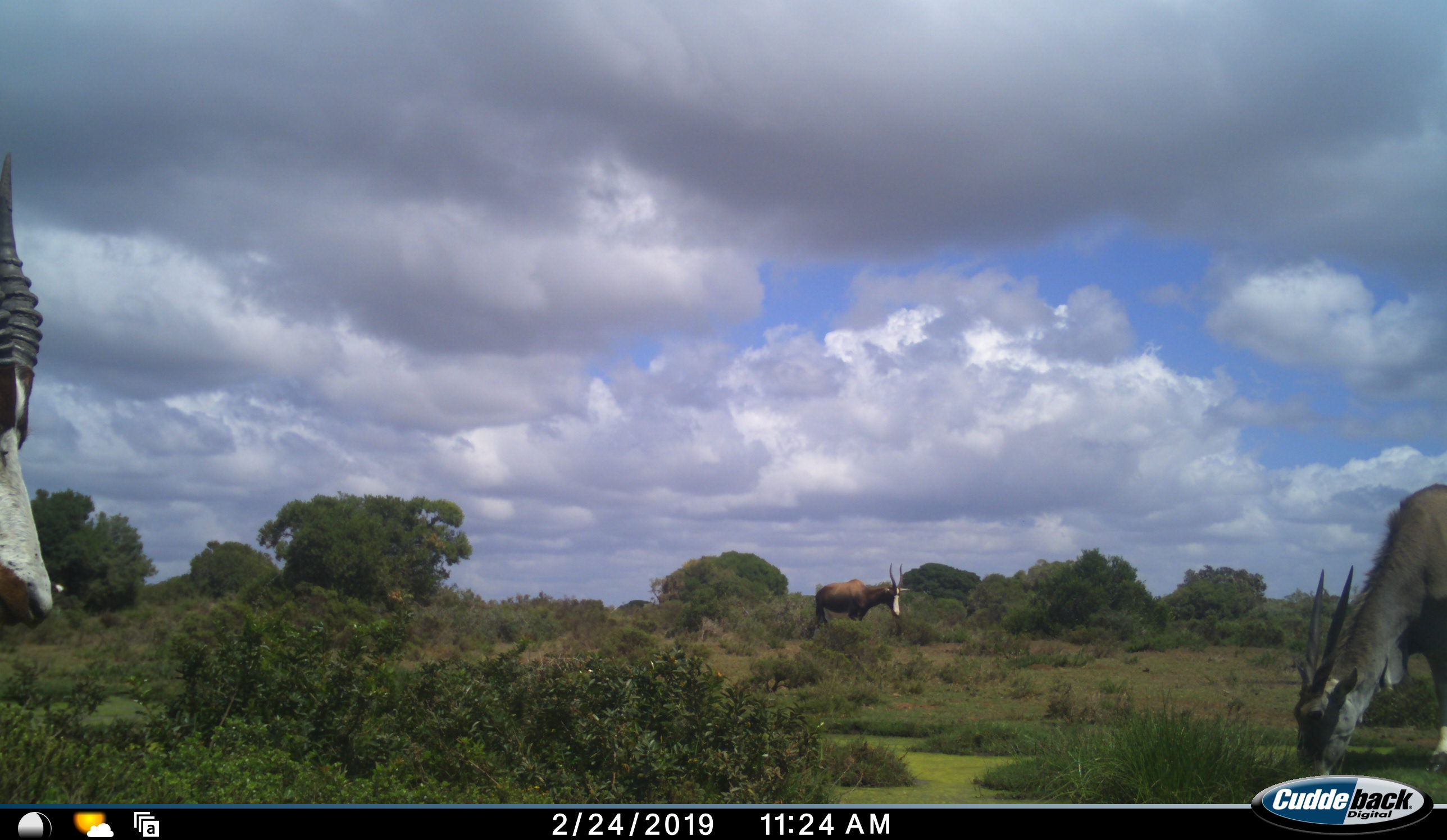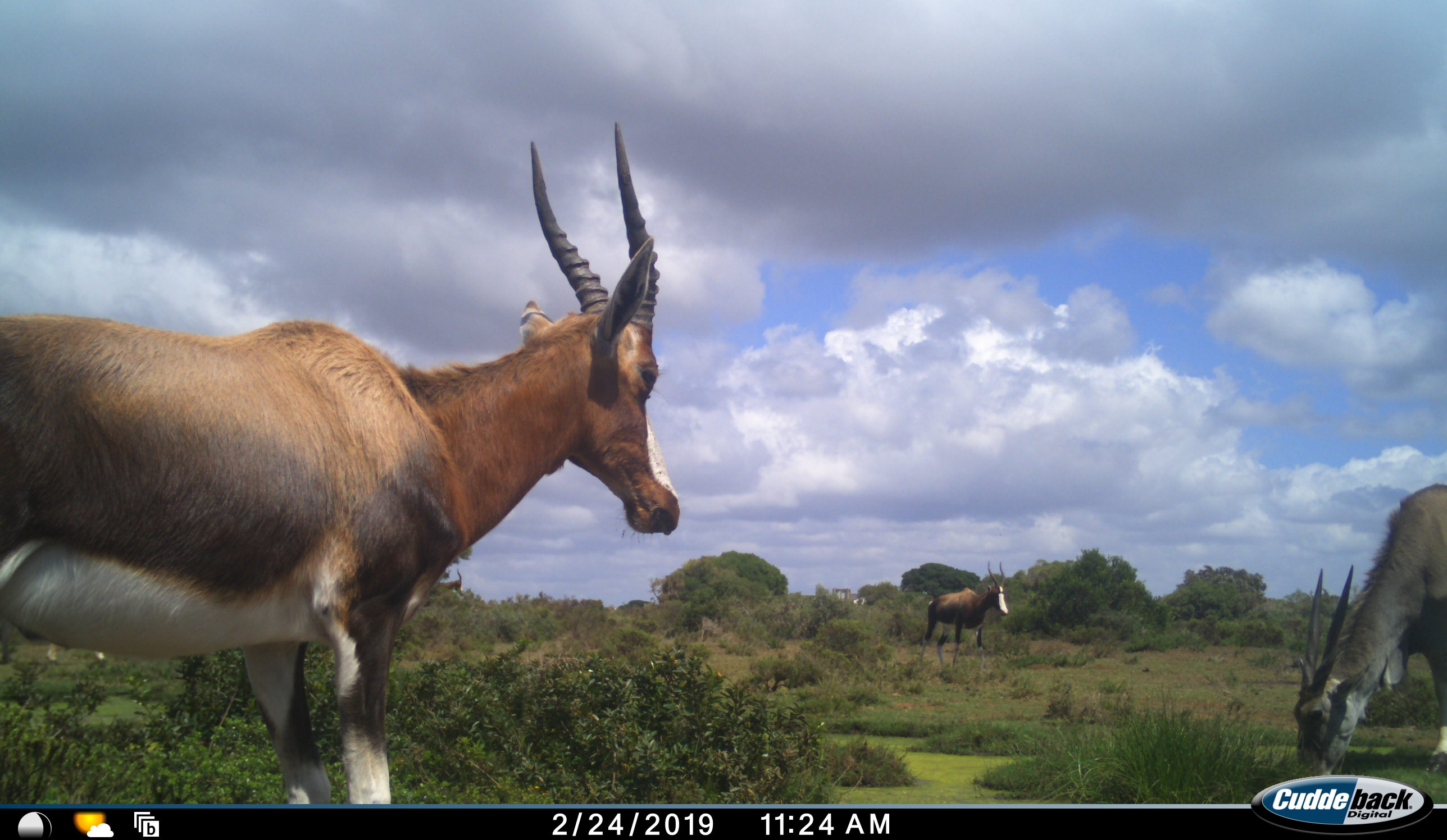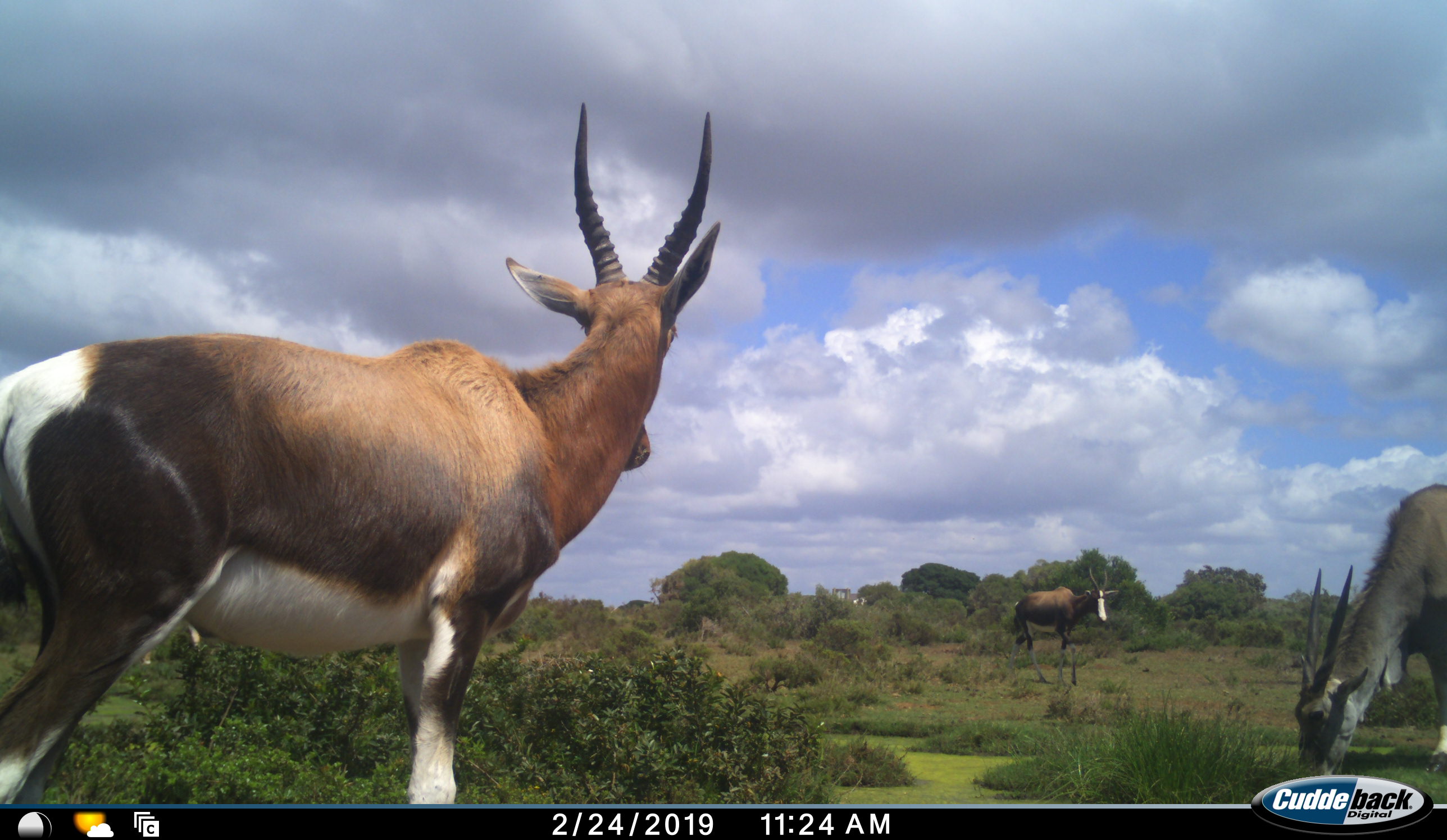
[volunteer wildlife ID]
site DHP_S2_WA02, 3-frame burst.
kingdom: Animalia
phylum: Chordata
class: Mammalia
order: Artiodactyla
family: Bovidae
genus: Damaliscus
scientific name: Damaliscus pygargus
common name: bontebok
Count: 2.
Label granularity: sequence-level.